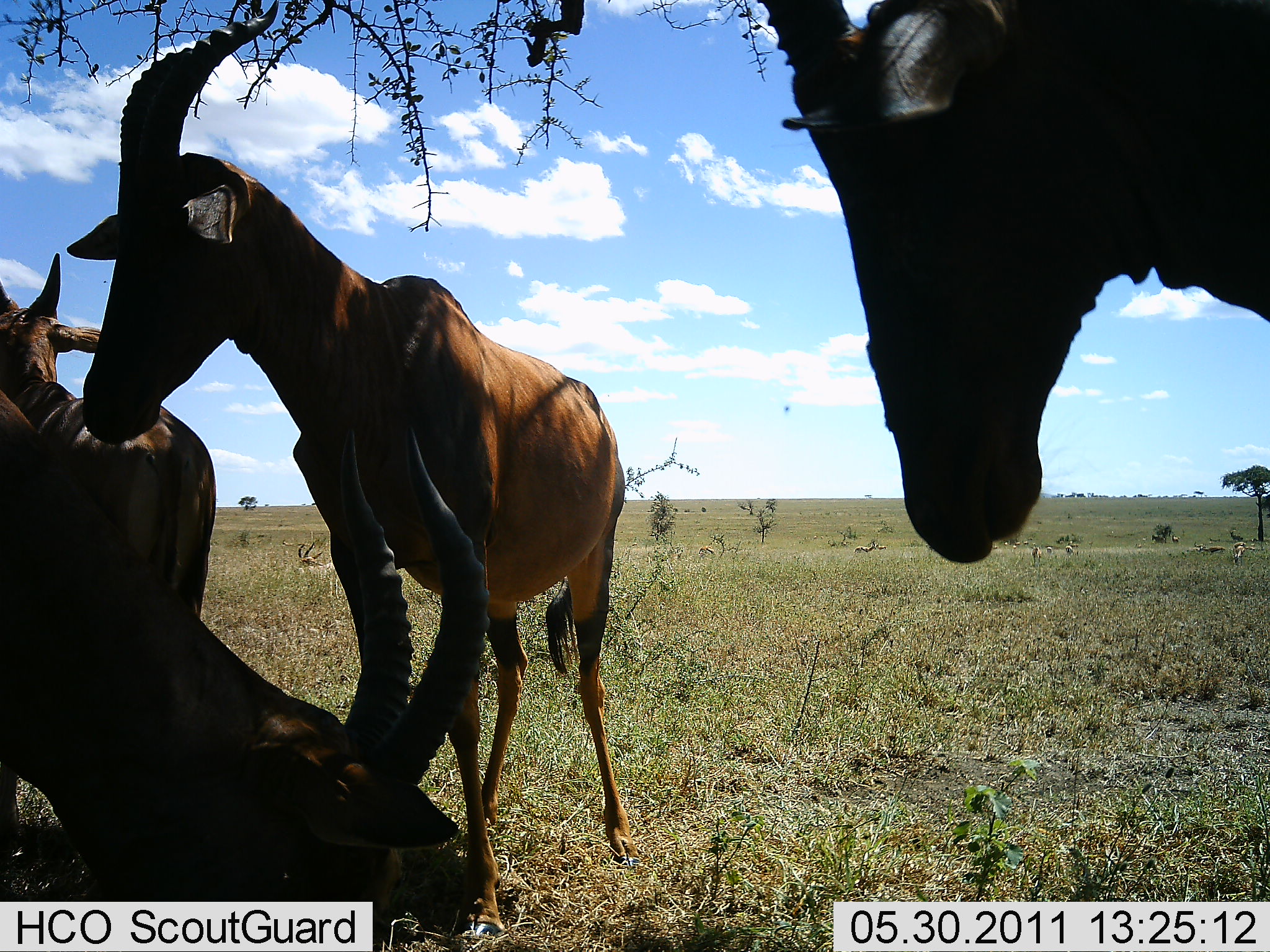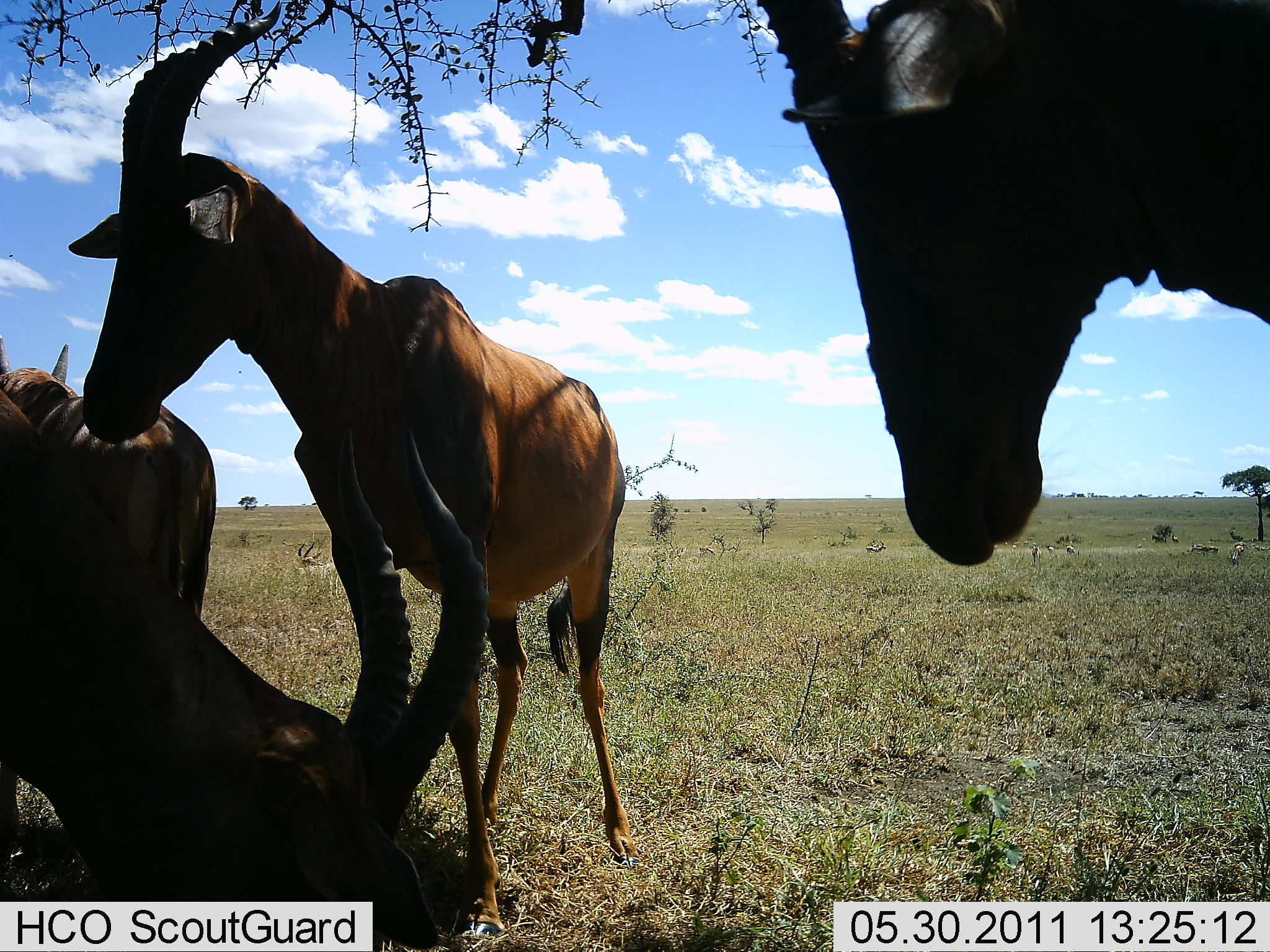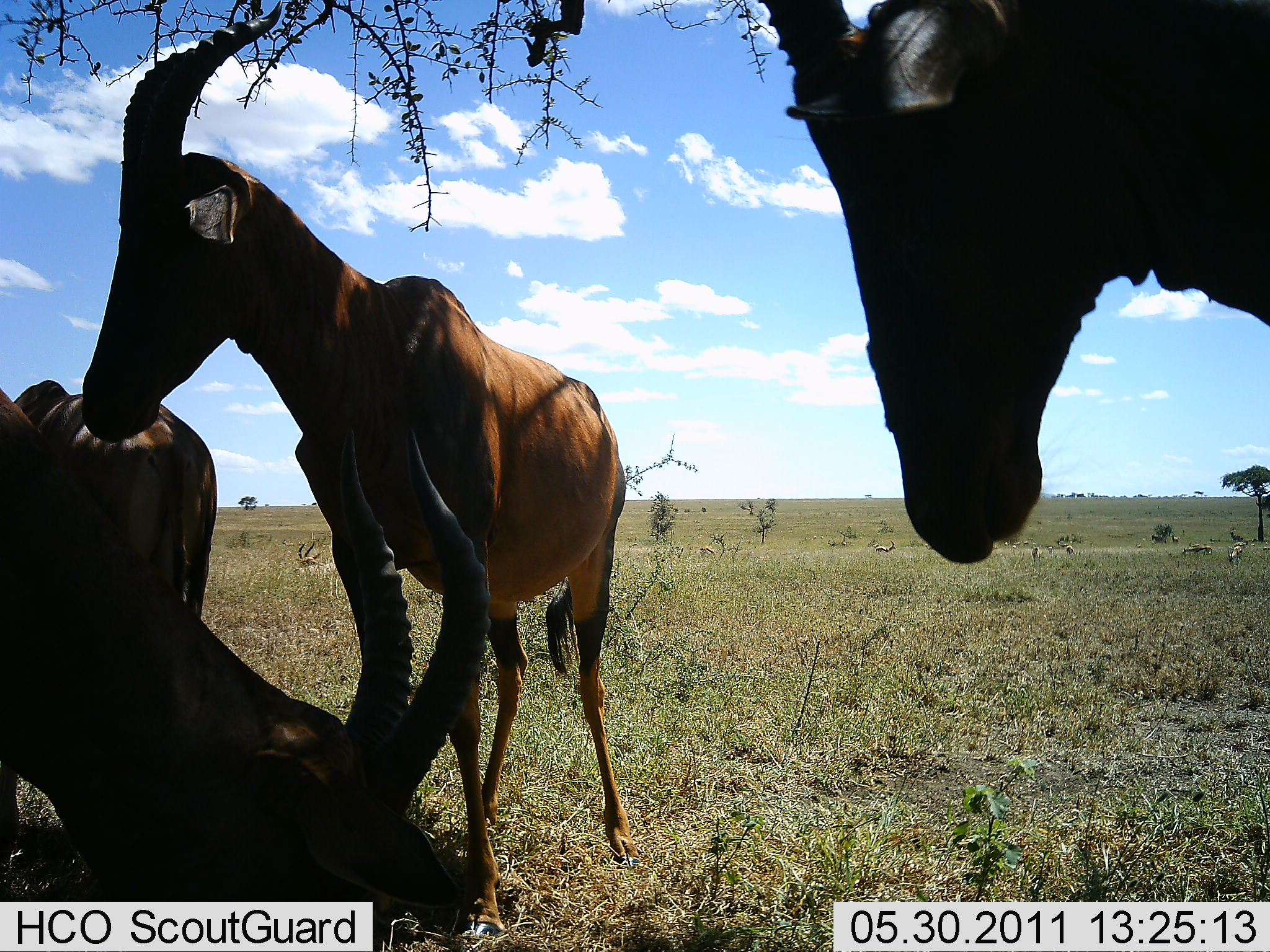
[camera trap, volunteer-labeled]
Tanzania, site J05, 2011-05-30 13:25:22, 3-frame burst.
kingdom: Animalia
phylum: Chordata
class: Mammalia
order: Artiodactyla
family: Bovidae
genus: Damaliscus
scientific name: Damaliscus lunatus jimela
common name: topi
Topi (Damaliscus lunatus jimela), count 4. Behavior (volunteer vote fractions): standing 82%, resting 55%, moving 18%, interacting 18%. Young present (vote fraction): 9%. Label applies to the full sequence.